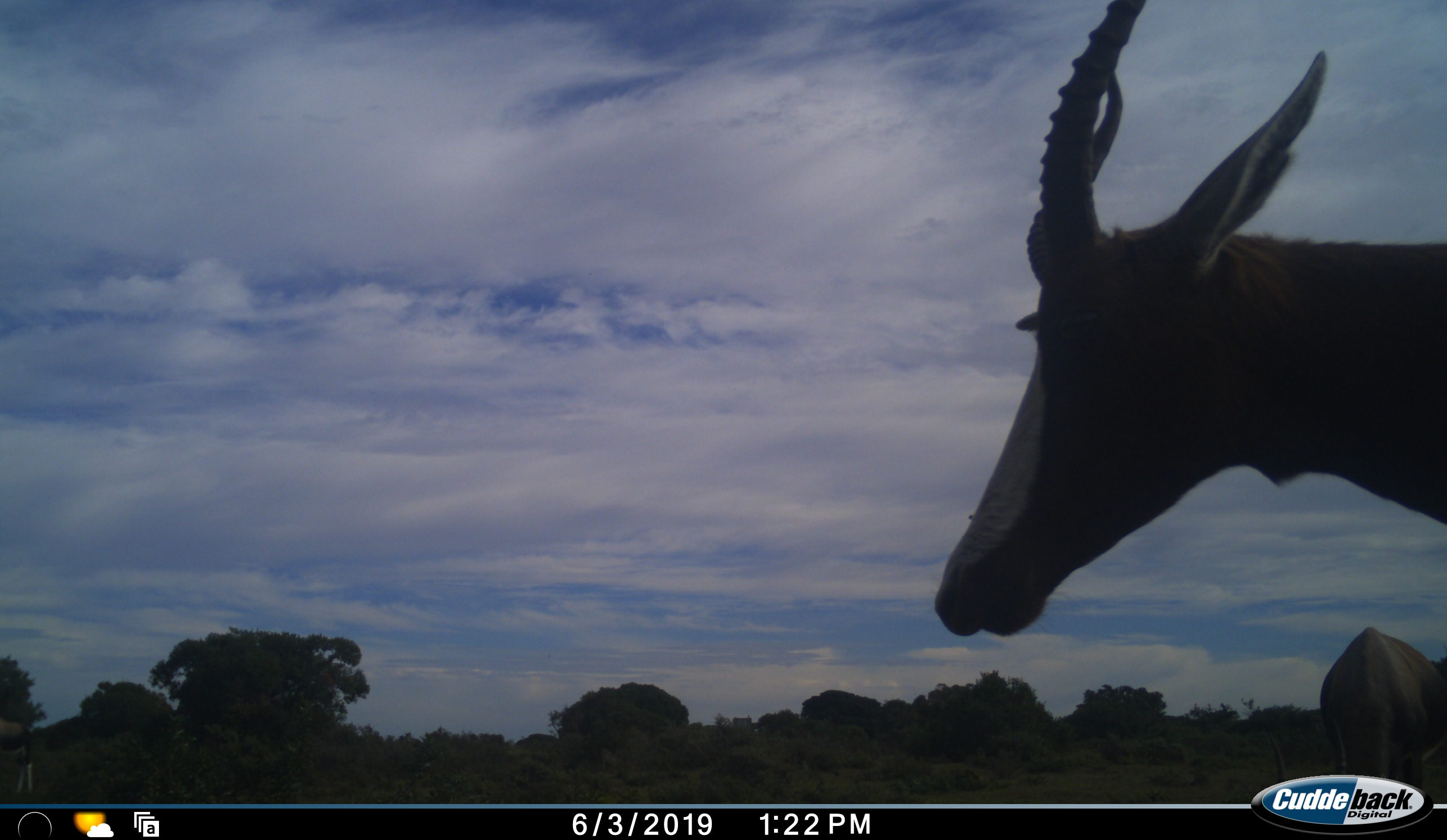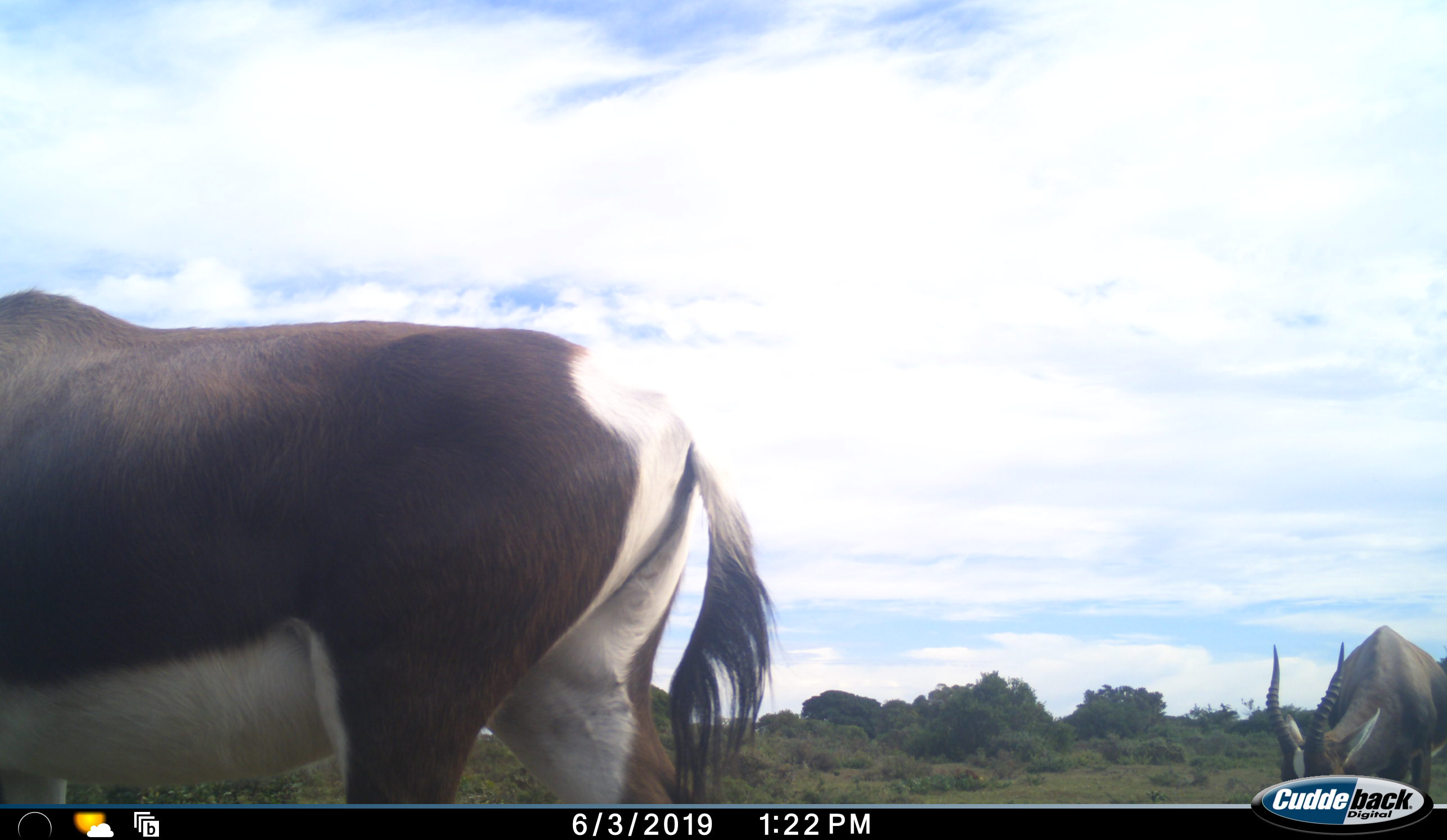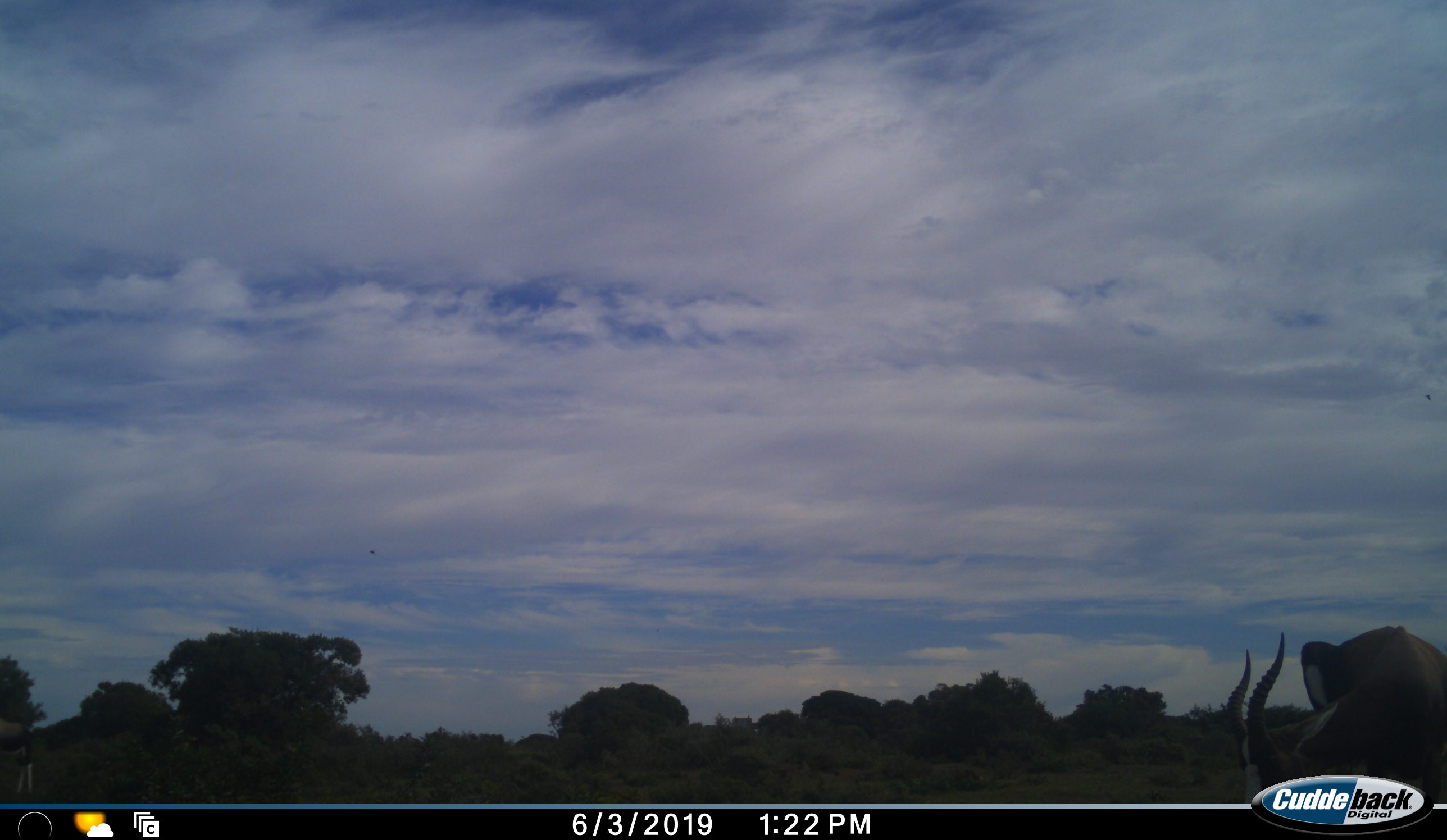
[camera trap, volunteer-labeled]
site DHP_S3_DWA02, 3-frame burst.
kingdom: Animalia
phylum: Chordata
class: Mammalia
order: Artiodactyla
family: Bovidae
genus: Damaliscus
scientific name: Damaliscus pygargus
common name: bontebok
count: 2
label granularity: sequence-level